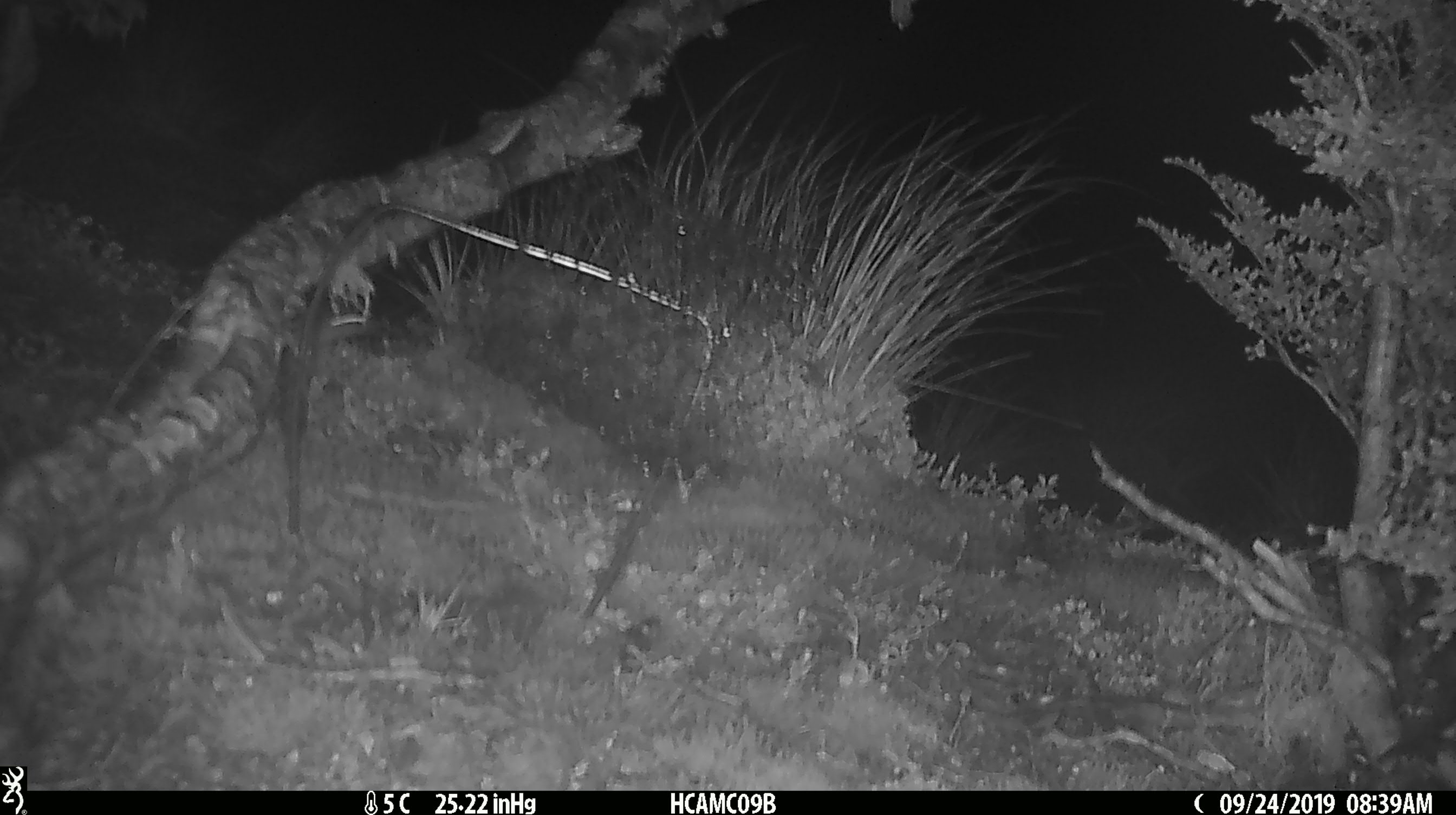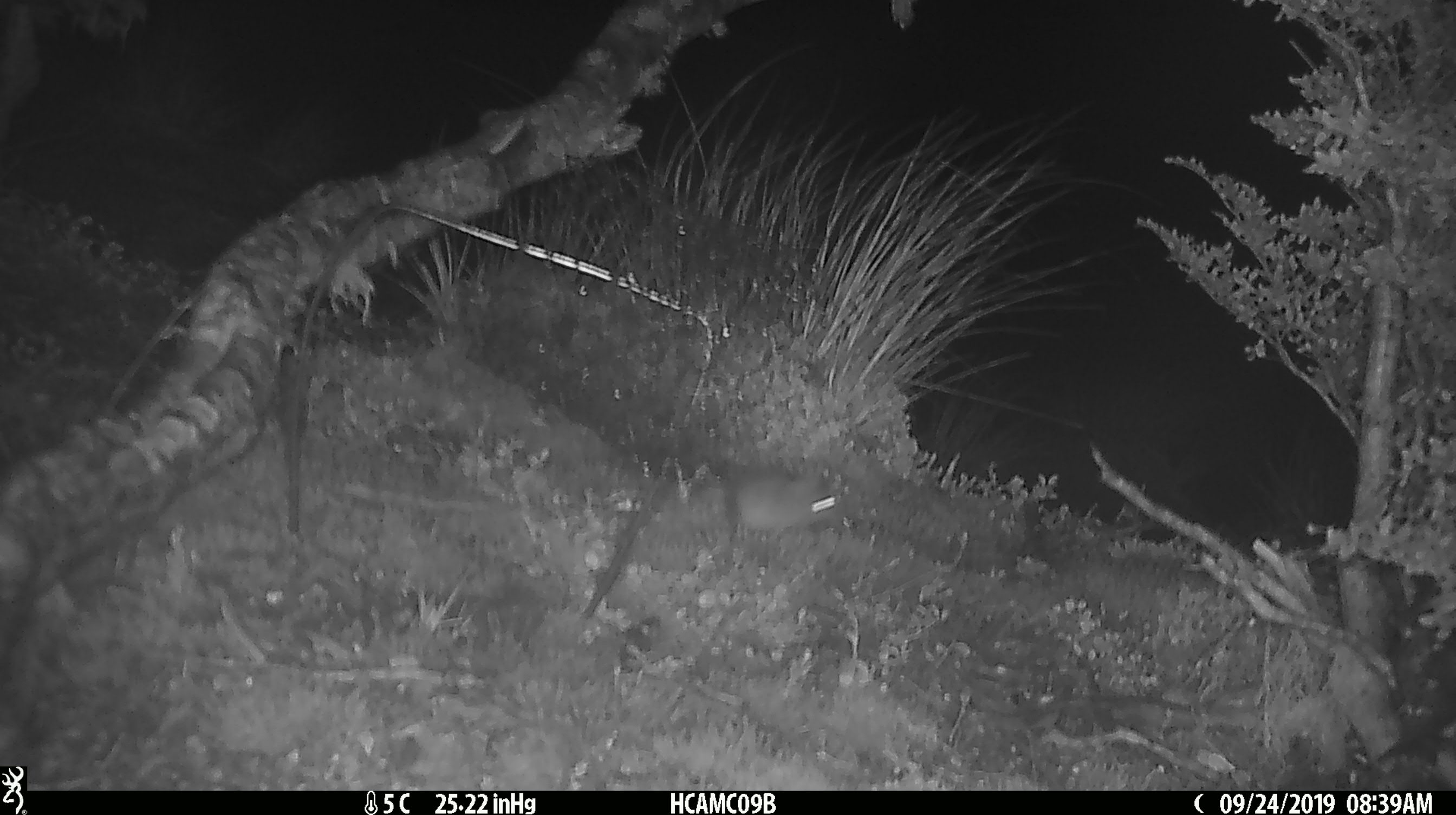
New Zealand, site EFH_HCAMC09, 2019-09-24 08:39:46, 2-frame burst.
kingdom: Animalia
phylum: Chordata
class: Mammalia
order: Rodentia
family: Muridae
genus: Mus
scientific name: Mus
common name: mouse